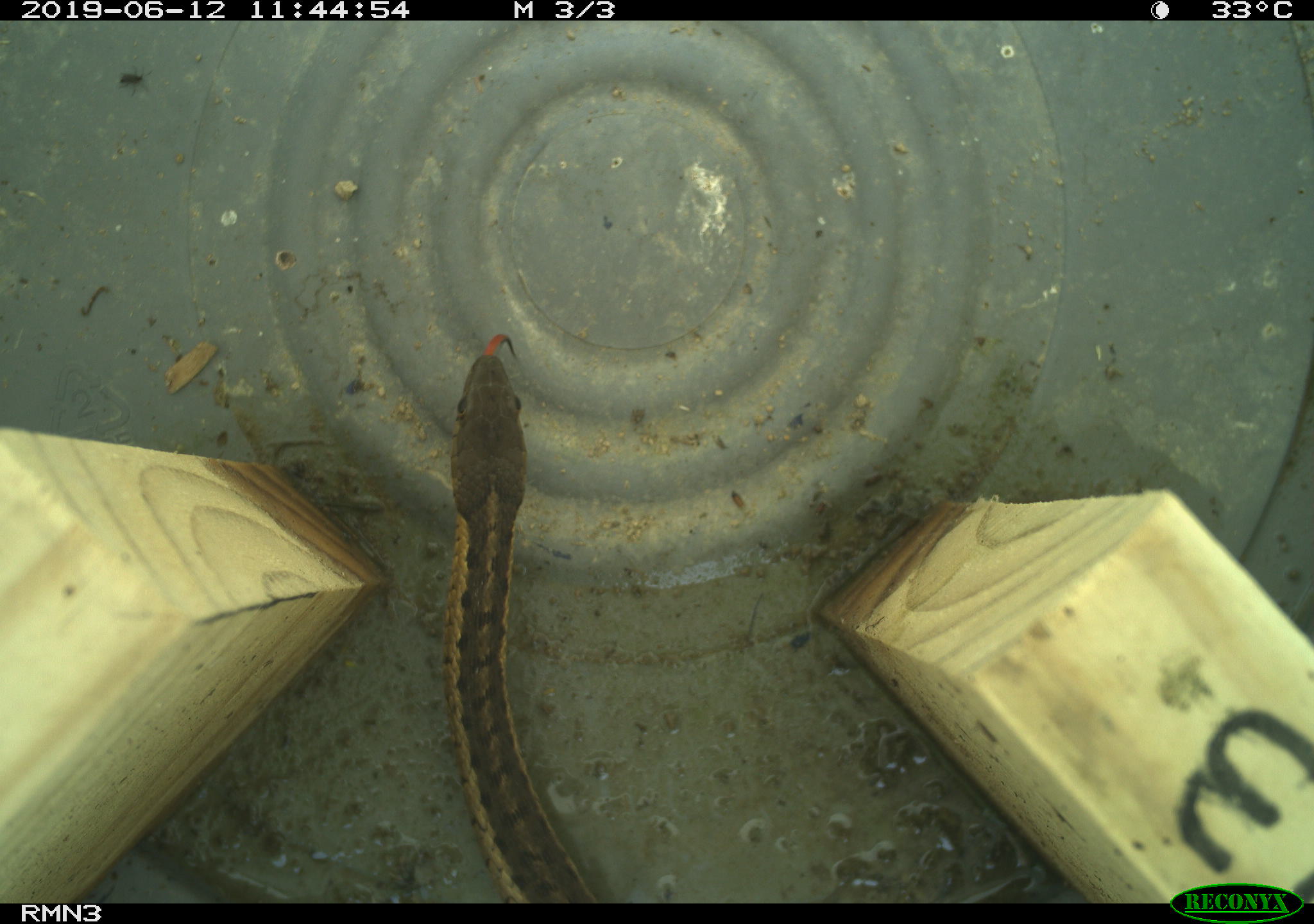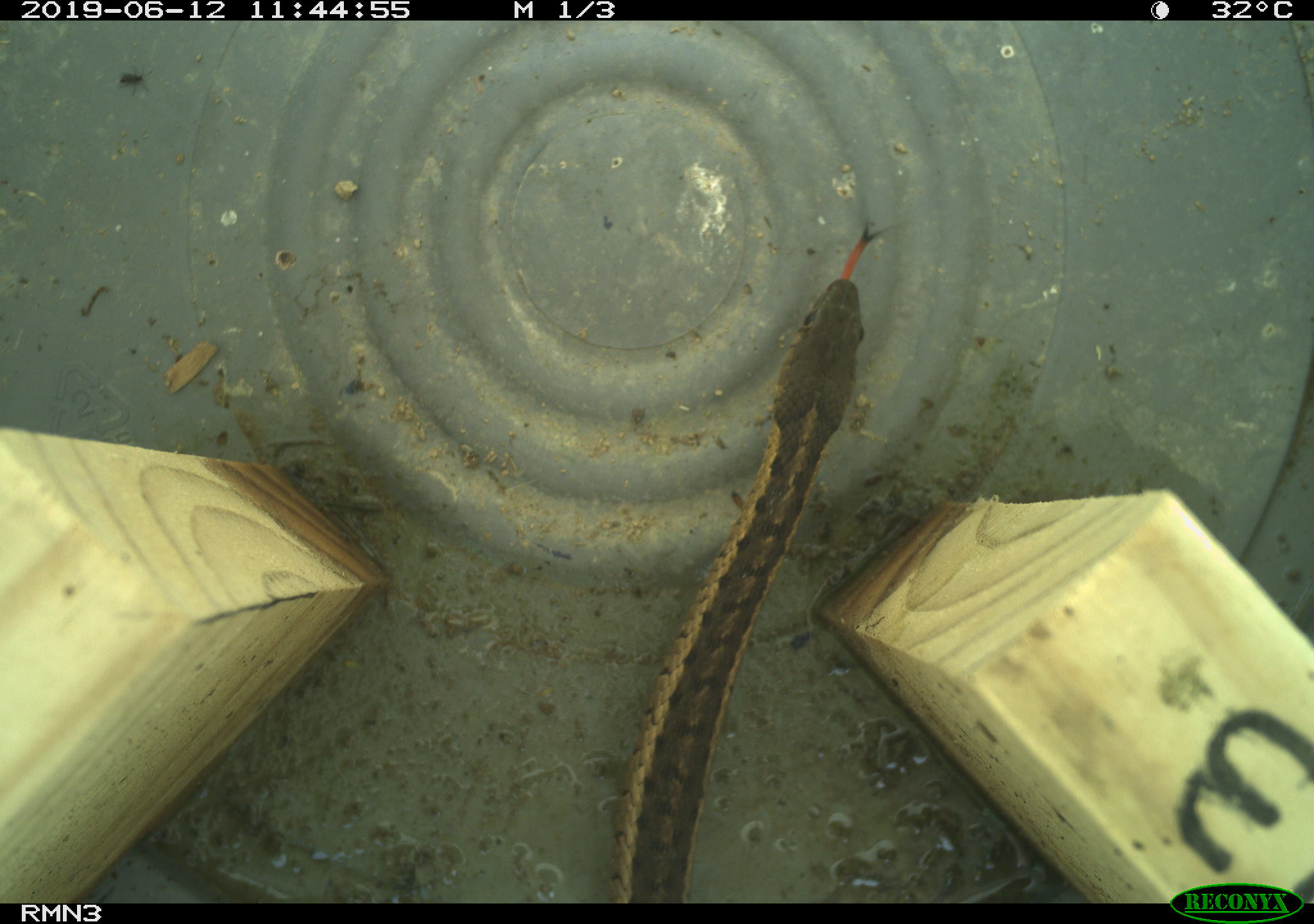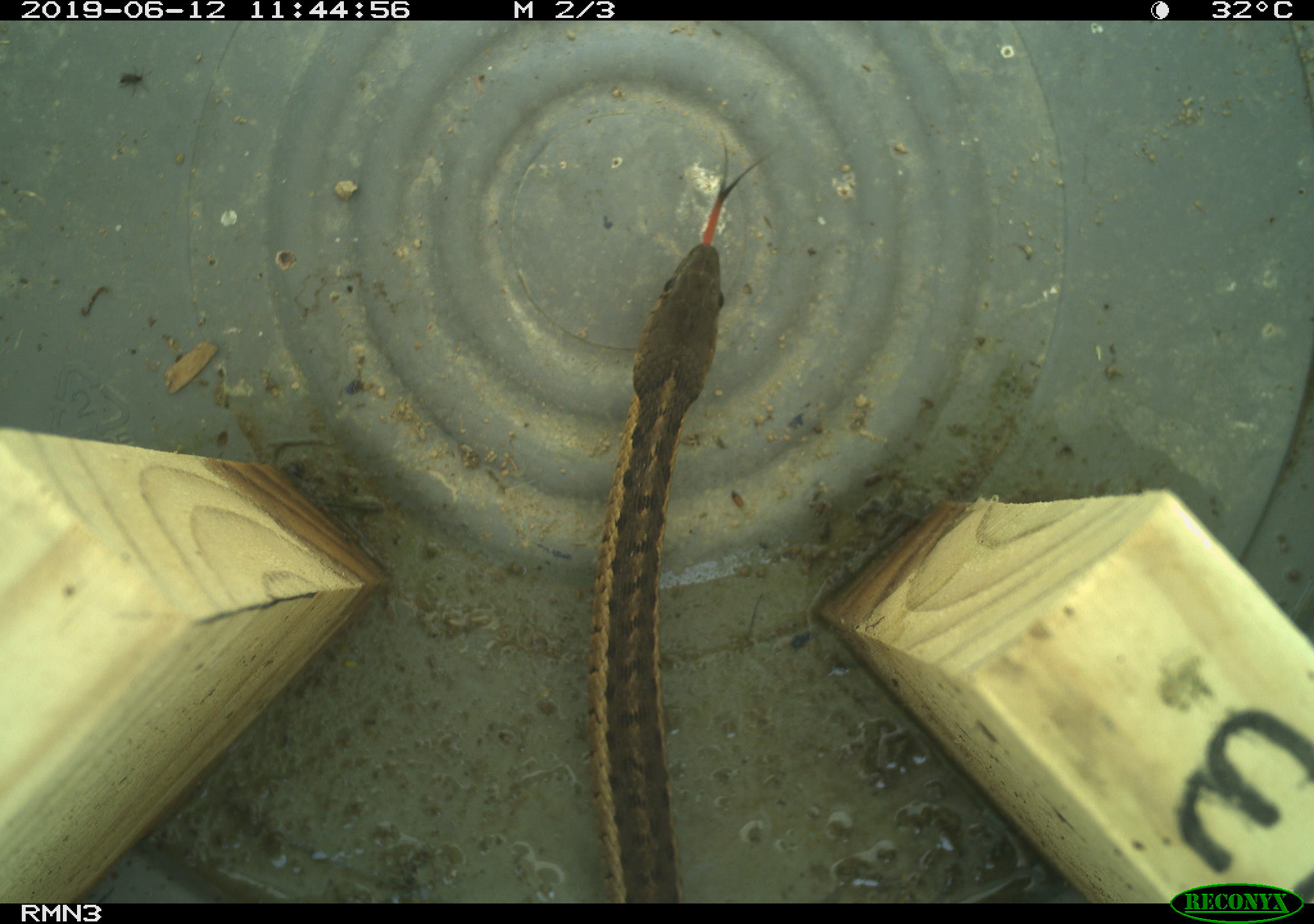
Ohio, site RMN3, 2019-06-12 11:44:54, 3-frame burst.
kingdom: Animalia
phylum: Chordata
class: Reptilia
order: Squamata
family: Colubridae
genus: Thamnophis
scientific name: Thamnophis sirtalis sirtalis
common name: eastern gartersnake